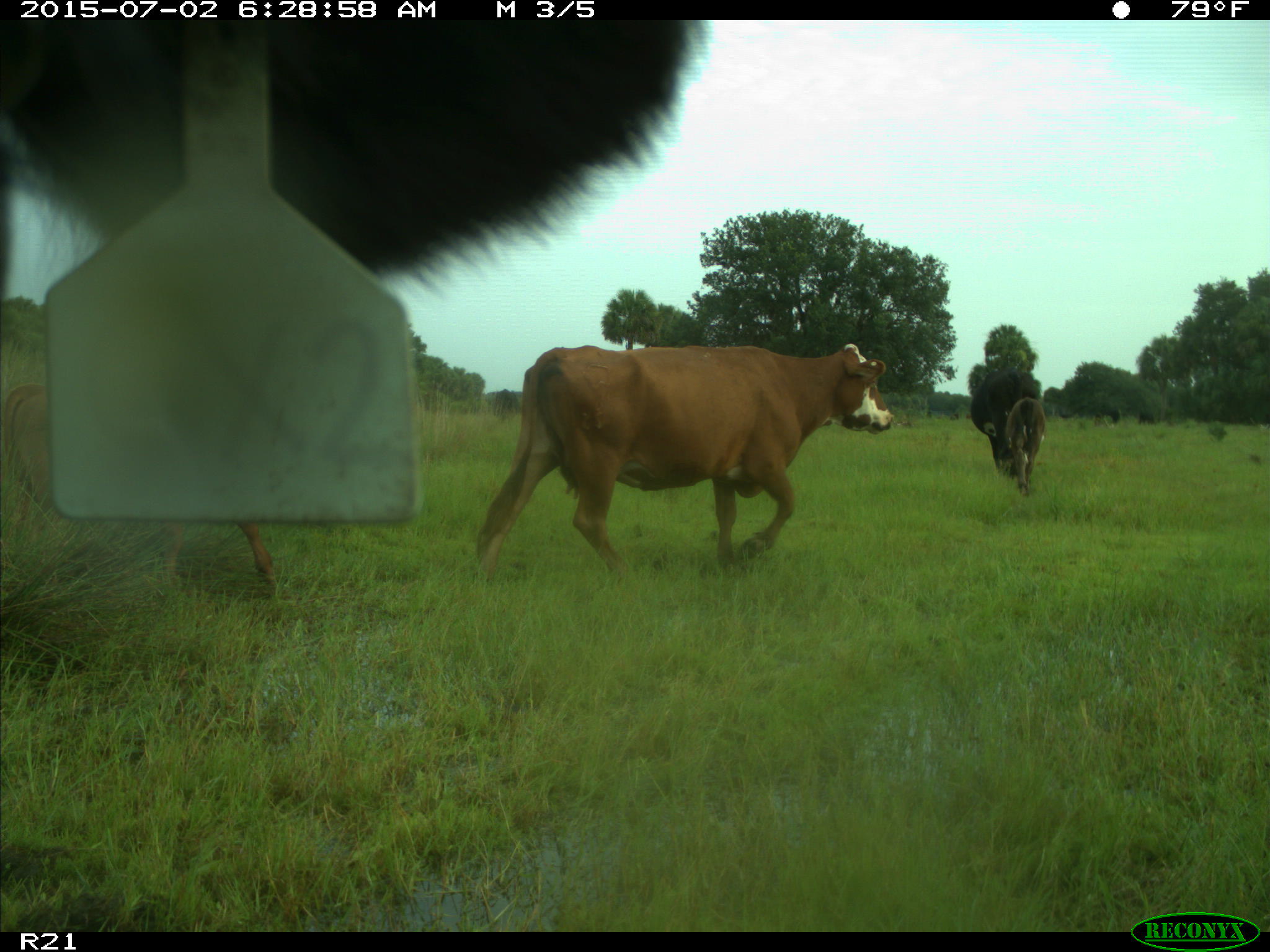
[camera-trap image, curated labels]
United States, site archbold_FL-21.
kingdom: Animalia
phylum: Chordata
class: Mammalia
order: Artiodactyla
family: Bovidae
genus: Bos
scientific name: Bos taurus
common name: domestic cow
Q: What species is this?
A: Bos taurus (domestic cow).